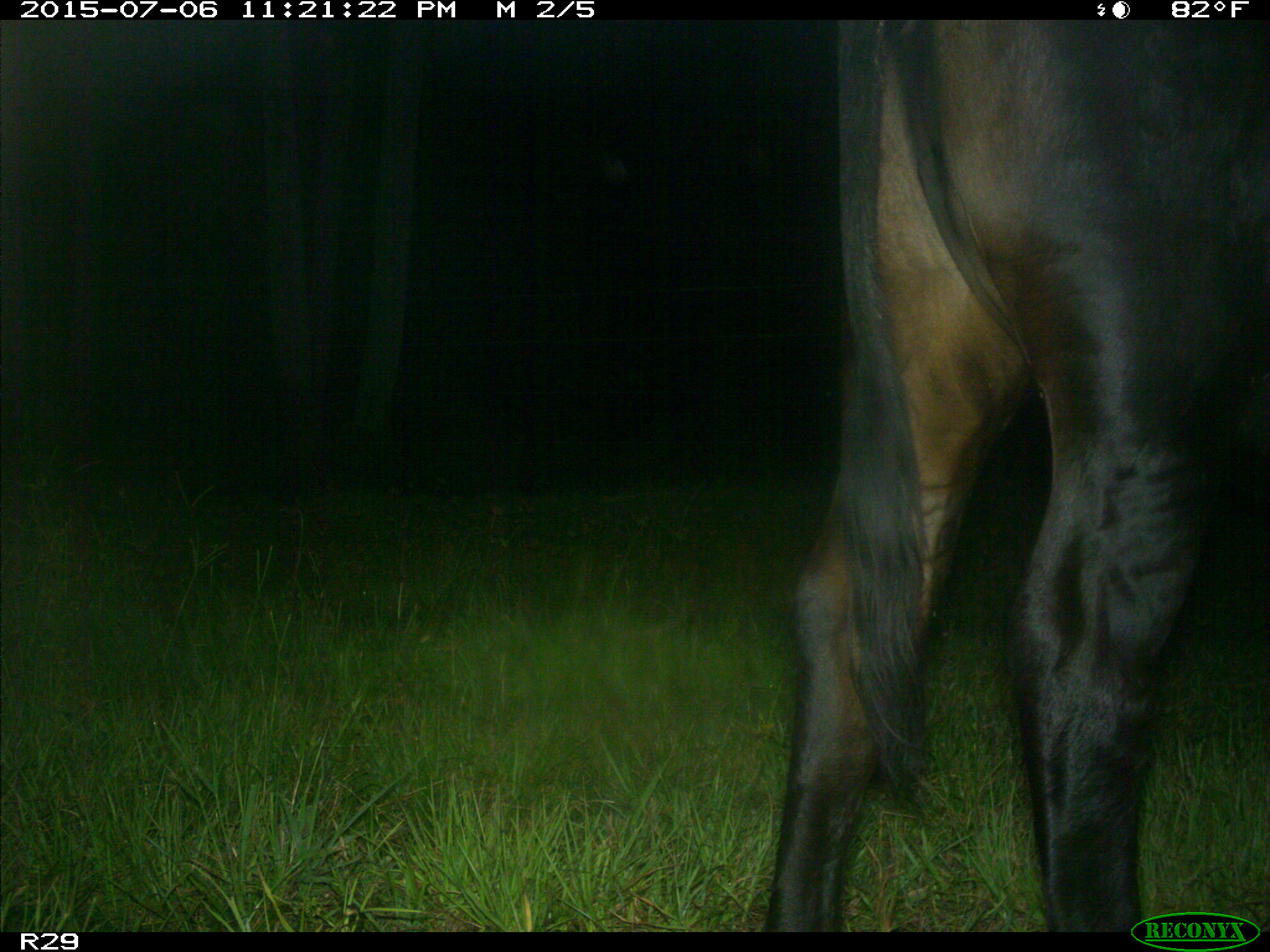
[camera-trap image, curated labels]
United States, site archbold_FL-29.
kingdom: Animalia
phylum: Chordata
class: Mammalia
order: Artiodactyla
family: Bovidae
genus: Bos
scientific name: Bos taurus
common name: domestic cow